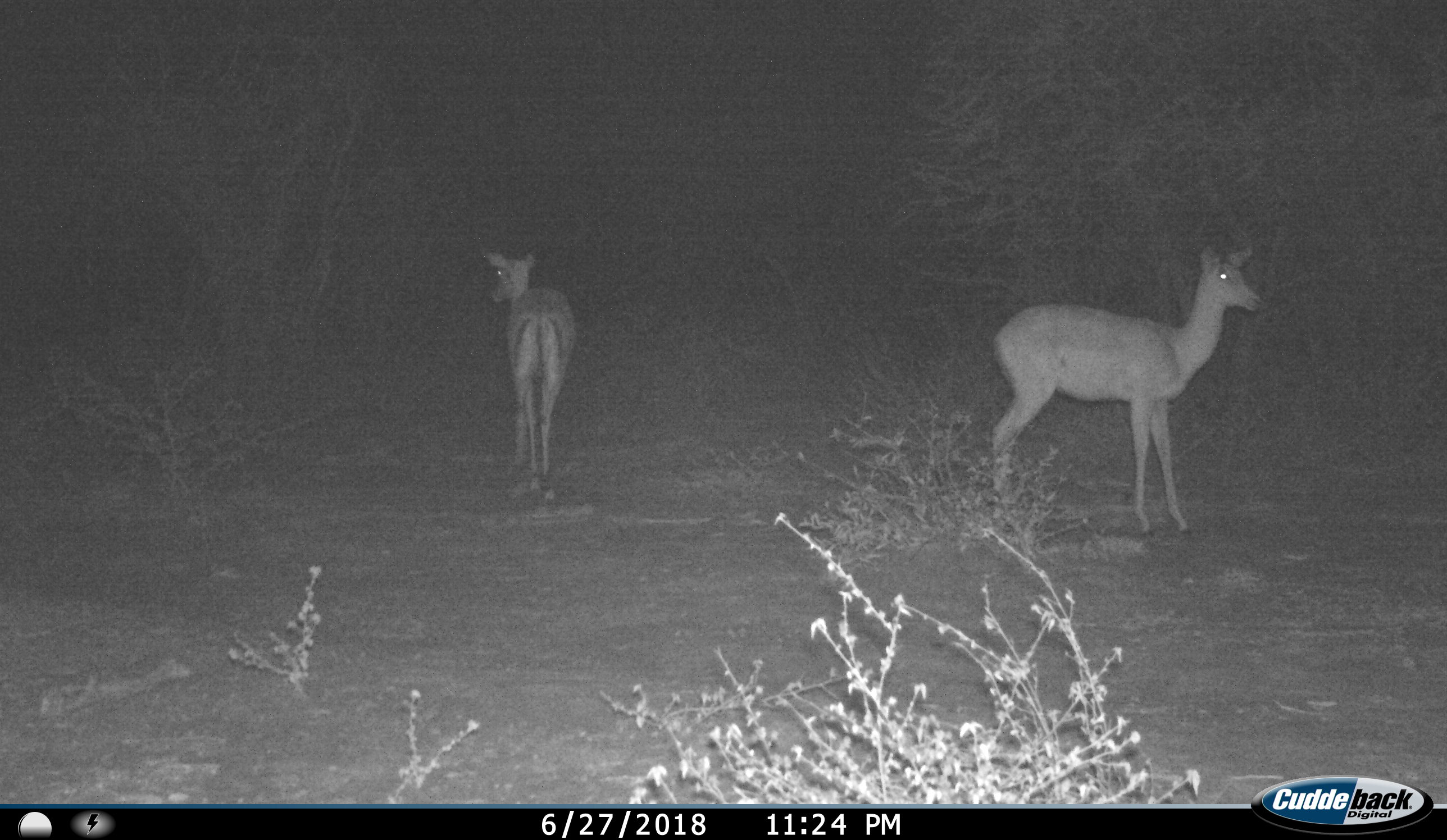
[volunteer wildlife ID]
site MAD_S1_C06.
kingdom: Animalia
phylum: Chordata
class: Mammalia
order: Artiodactyla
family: Bovidae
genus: Aepyceros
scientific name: Aepyceros melampus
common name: impala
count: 2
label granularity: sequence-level